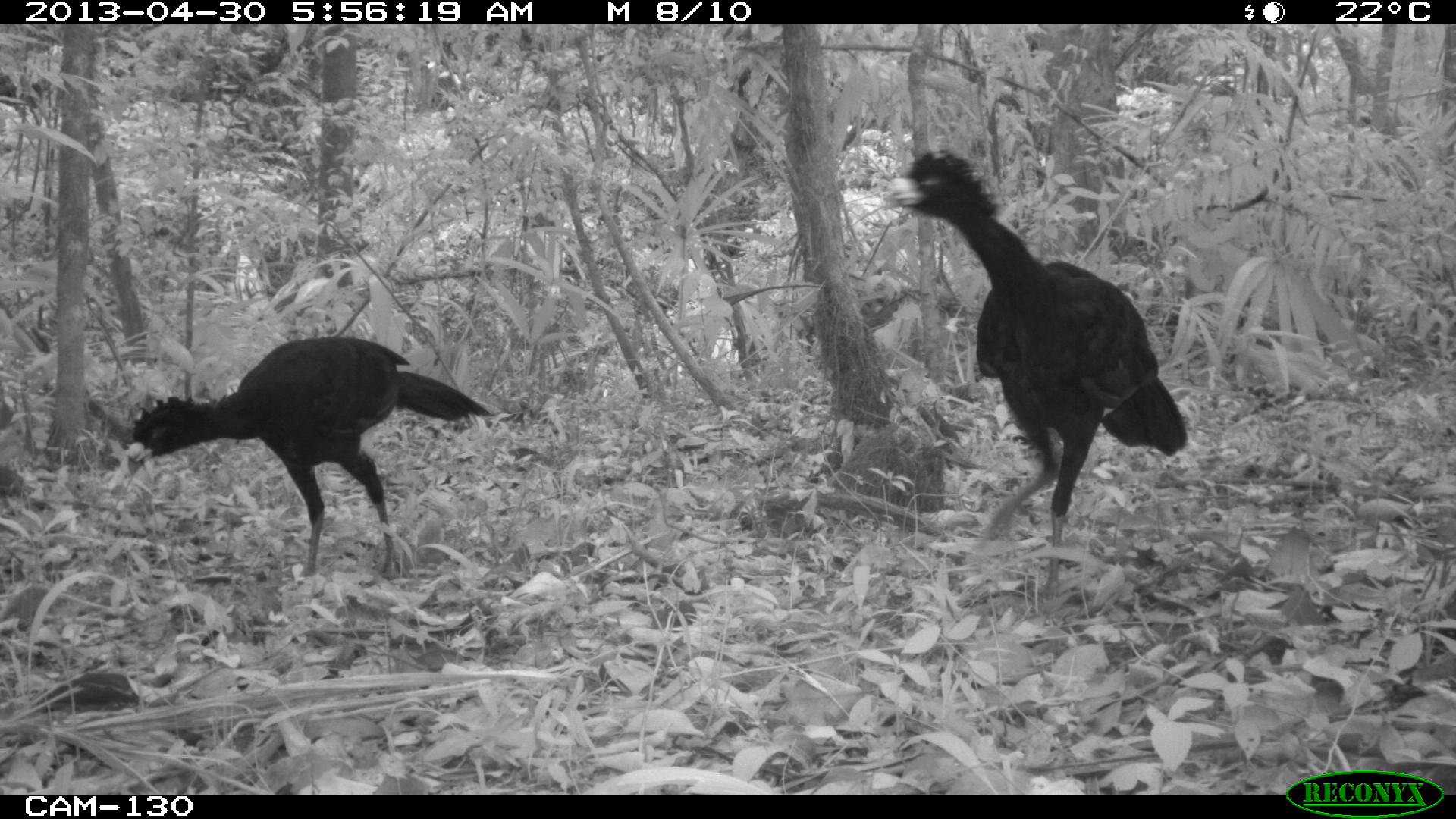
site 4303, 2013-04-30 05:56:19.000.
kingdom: Animalia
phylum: Chordata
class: Aves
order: Galliformes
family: Cracidae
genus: Crax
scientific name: Crax rubra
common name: great curassow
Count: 2.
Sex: male.